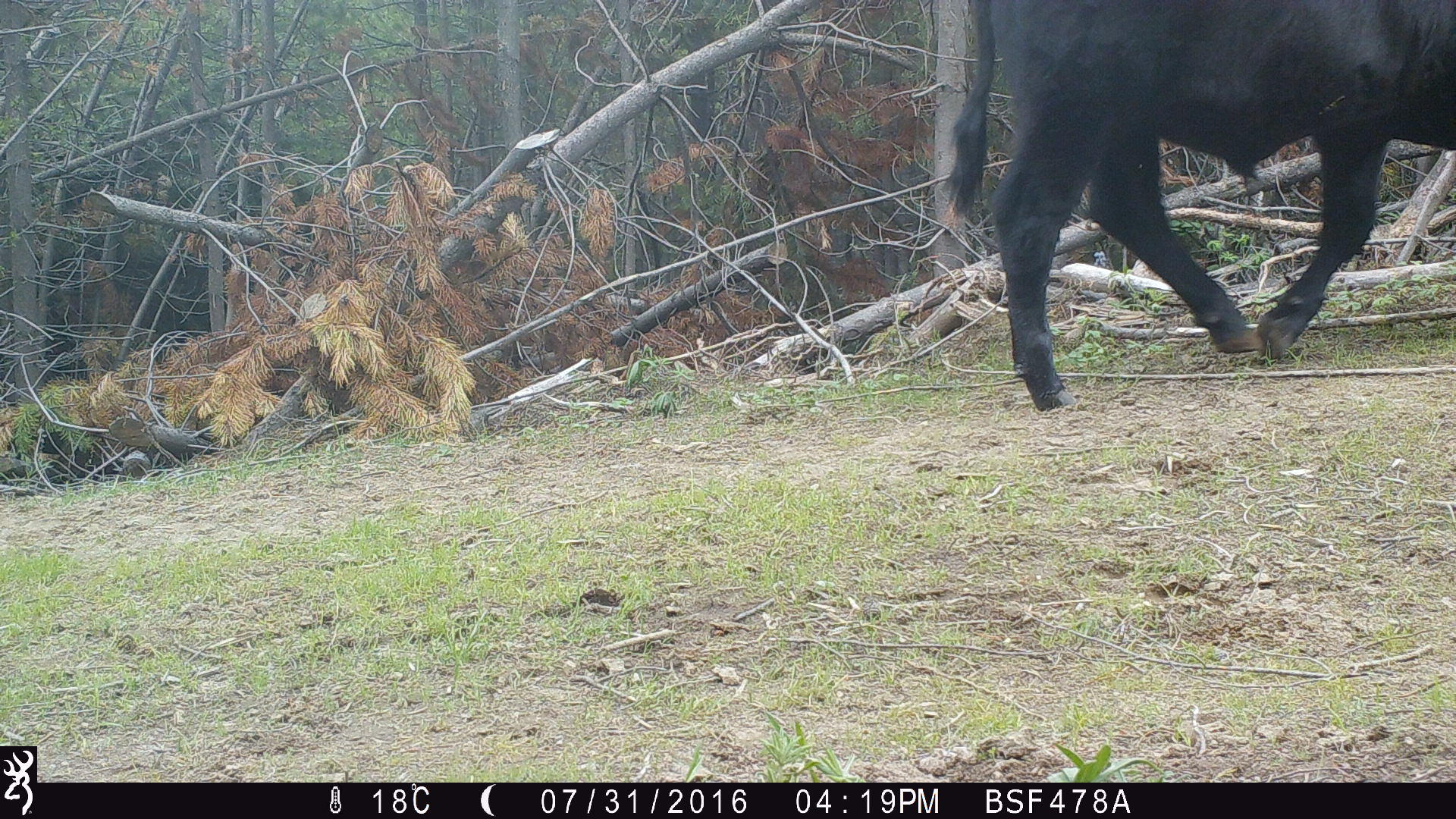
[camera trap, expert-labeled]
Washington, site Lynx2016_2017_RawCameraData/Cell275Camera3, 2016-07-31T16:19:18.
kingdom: Animalia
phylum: Chordata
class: Mammalia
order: Artiodactyla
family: Bovidae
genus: Bos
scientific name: Bos taurus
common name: domestic cattle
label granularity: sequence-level